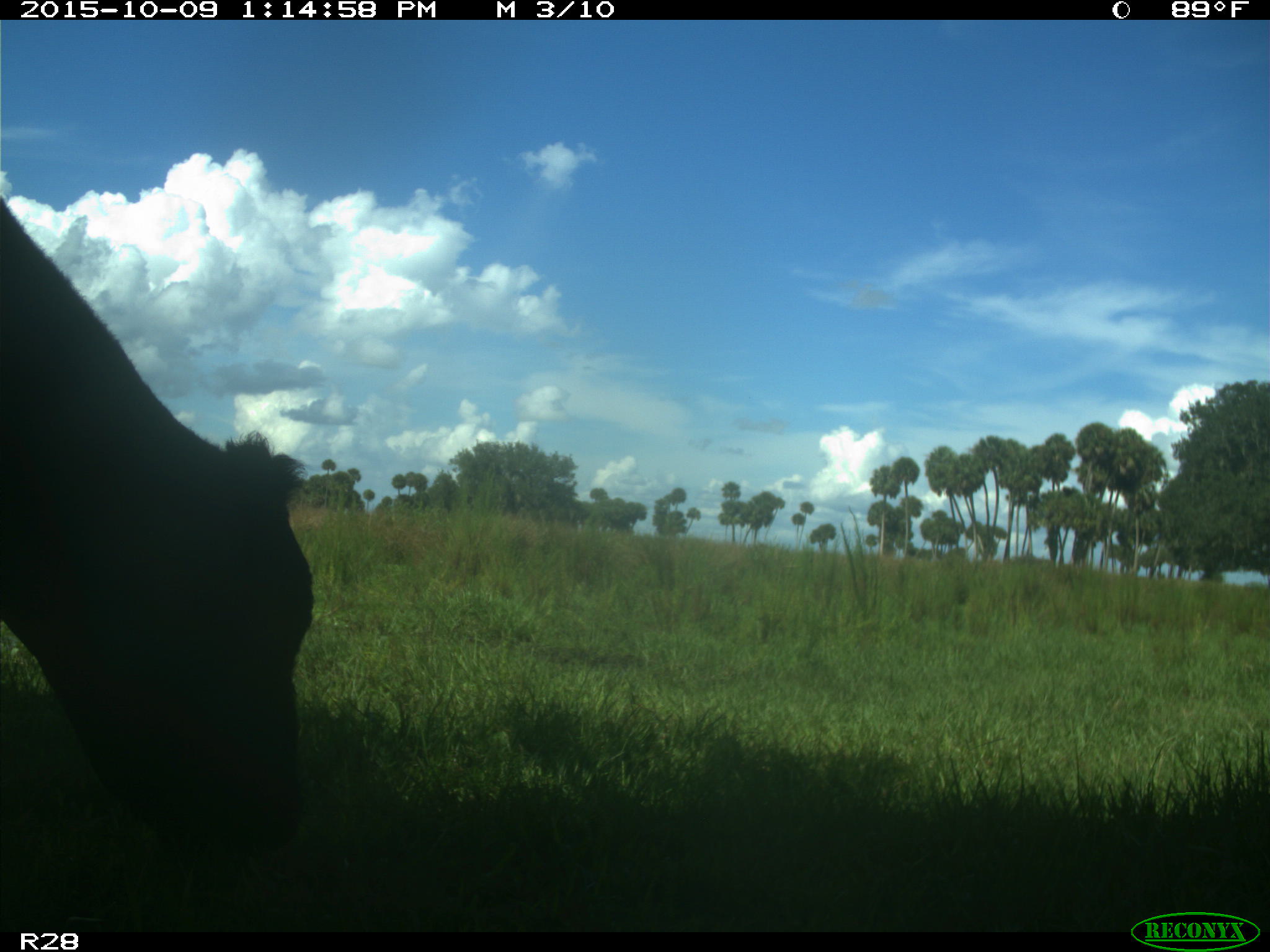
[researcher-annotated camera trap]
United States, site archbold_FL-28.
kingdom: Animalia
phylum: Chordata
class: Mammalia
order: Artiodactyla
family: Bovidae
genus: Bos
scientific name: Bos taurus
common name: domestic cow